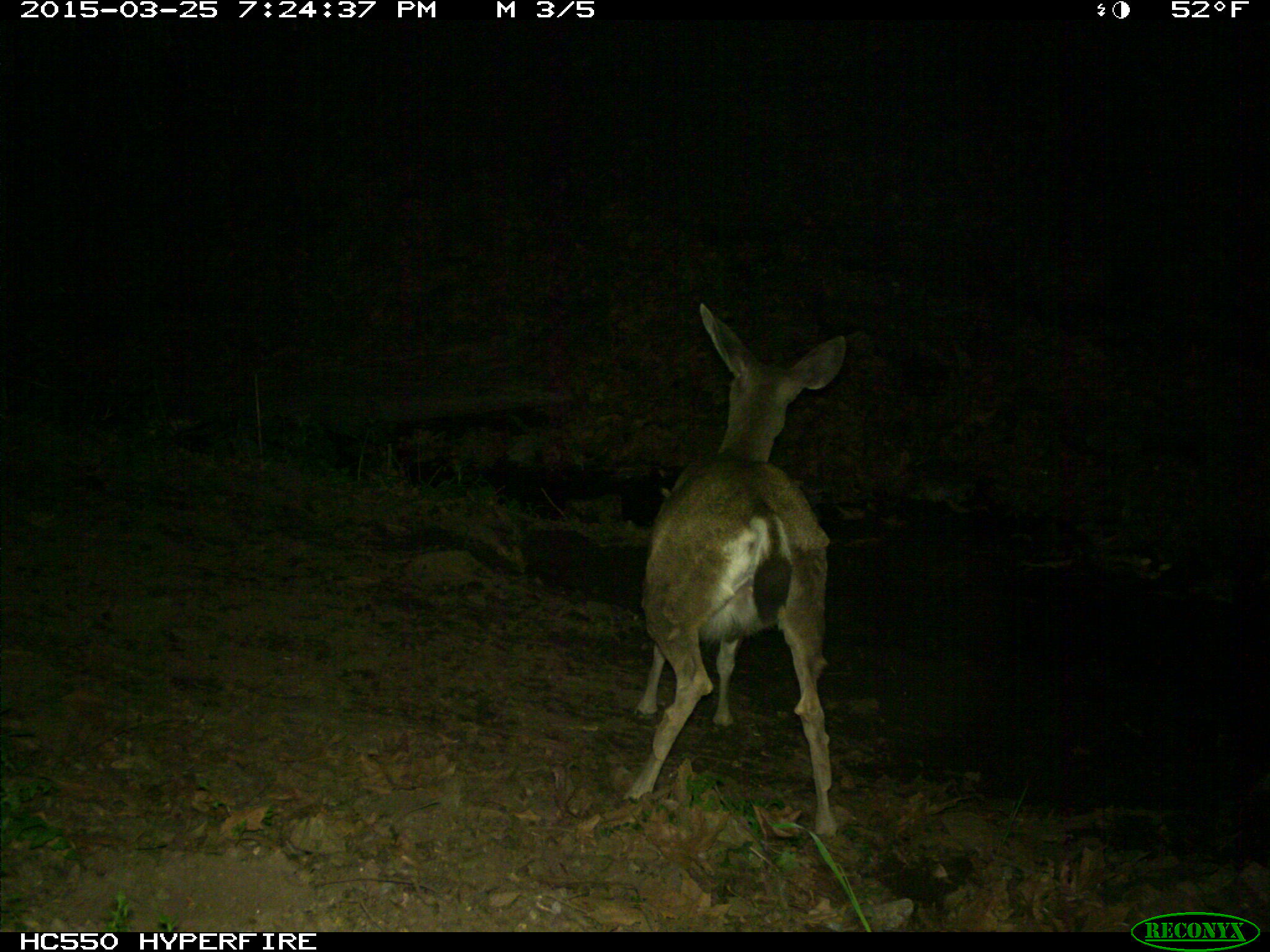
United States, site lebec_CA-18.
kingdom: Animalia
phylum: Chordata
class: Mammalia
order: Artiodactyla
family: Cervidae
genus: Odocoileus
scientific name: Odocoileus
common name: deer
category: unidentified deer